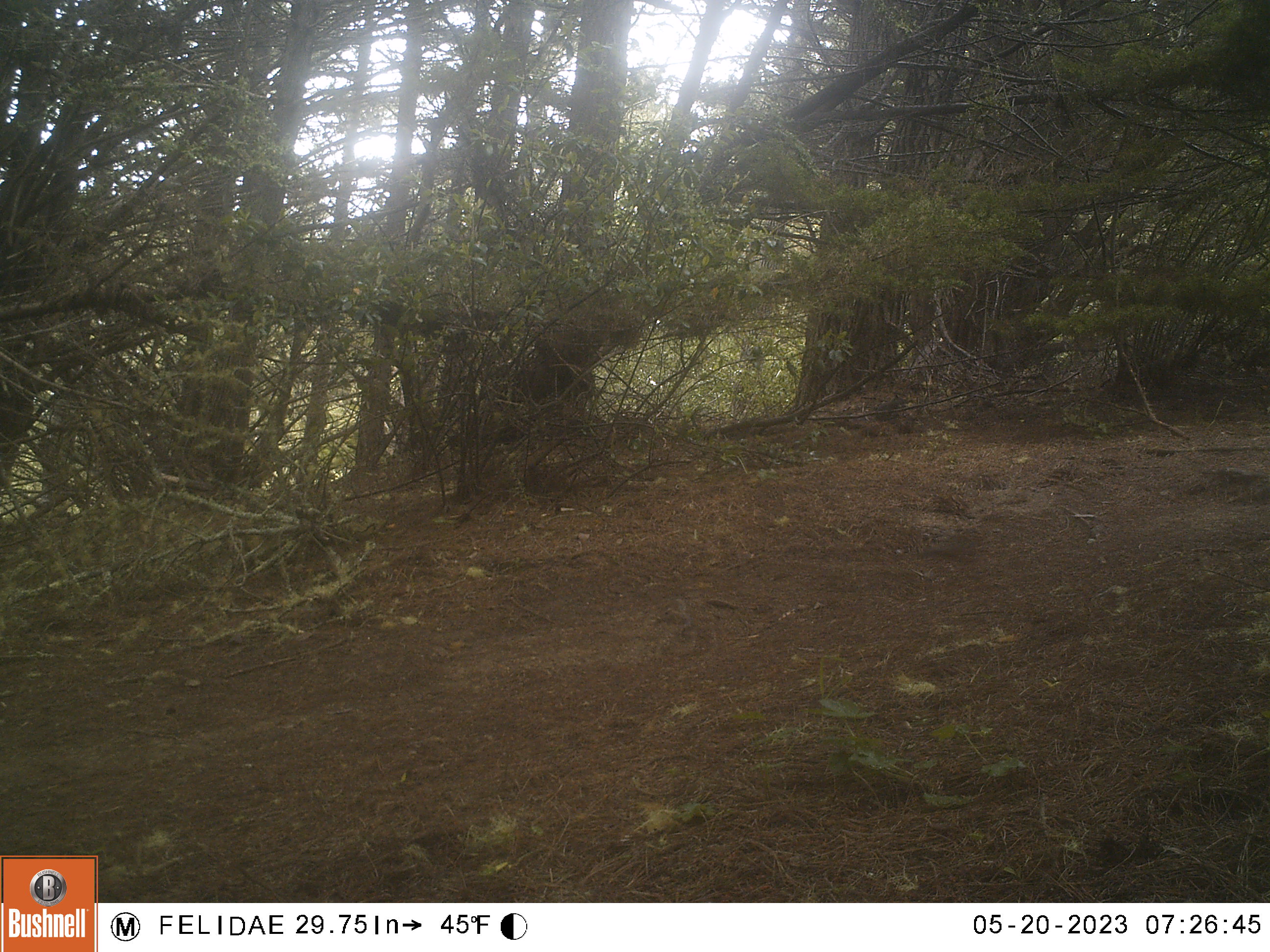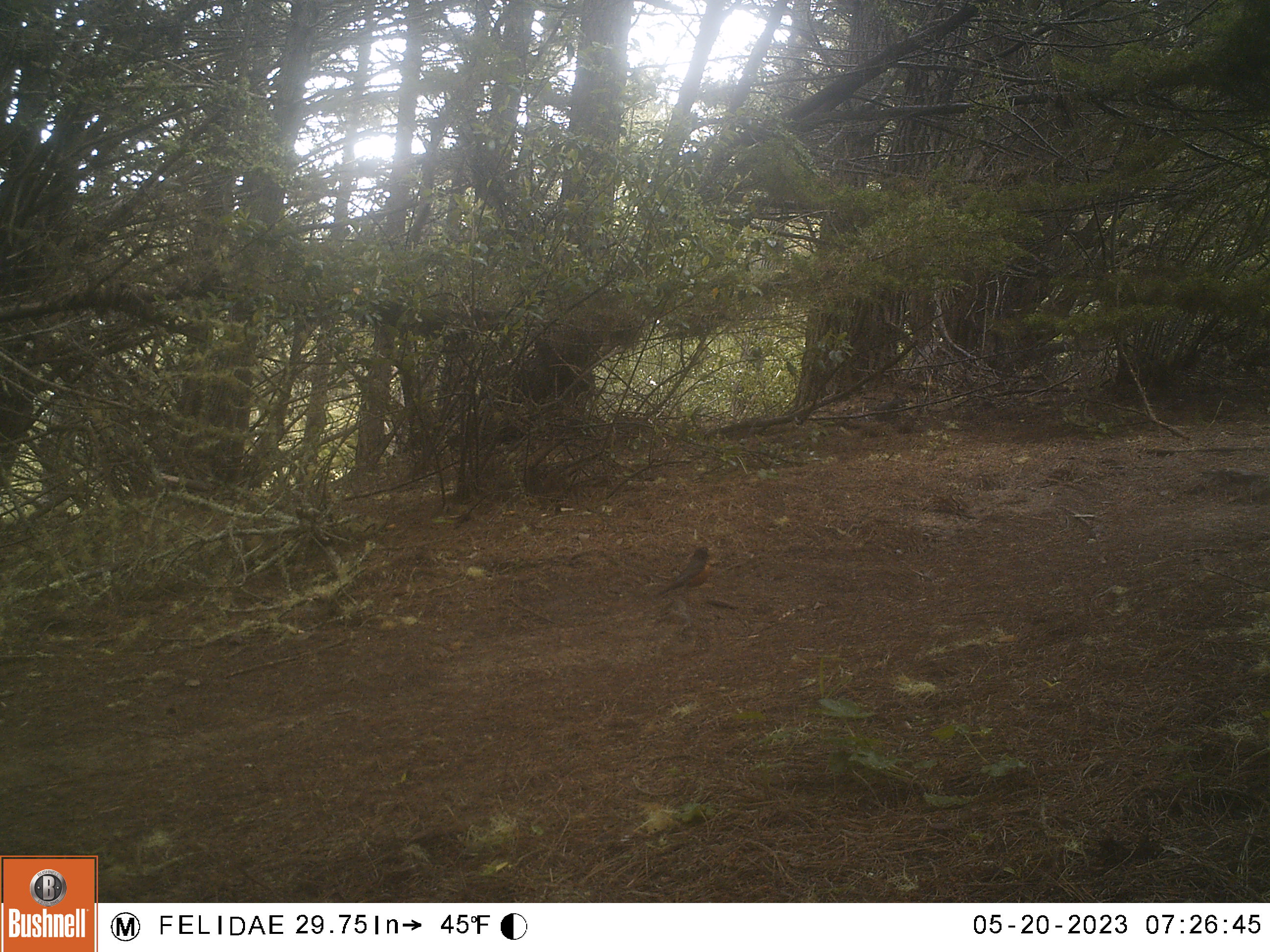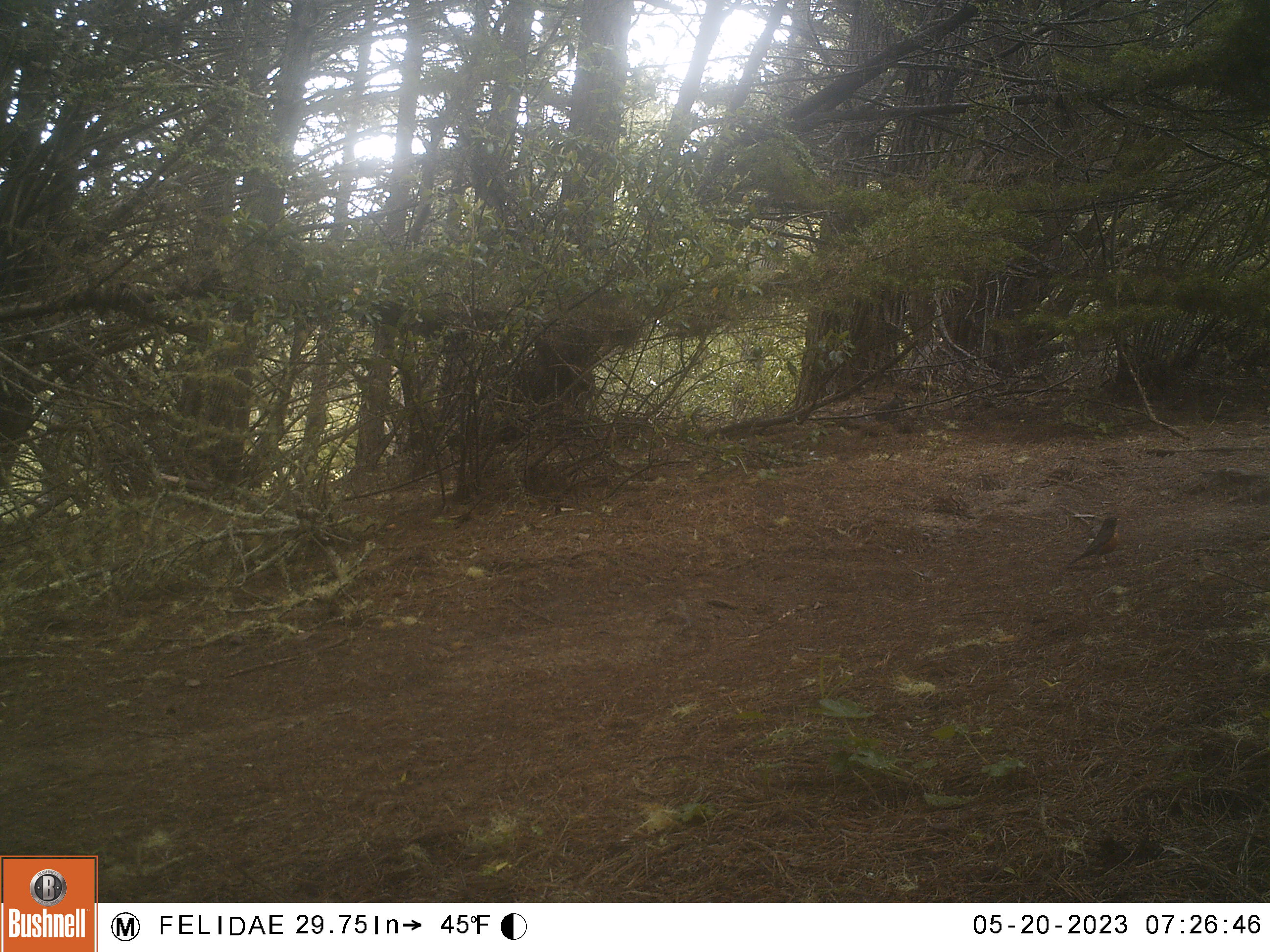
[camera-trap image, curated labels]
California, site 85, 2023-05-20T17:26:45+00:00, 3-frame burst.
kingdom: Animalia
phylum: Chordata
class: Aves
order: Passeriformes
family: Turdidae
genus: Turdus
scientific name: Turdus migratorius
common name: american robin